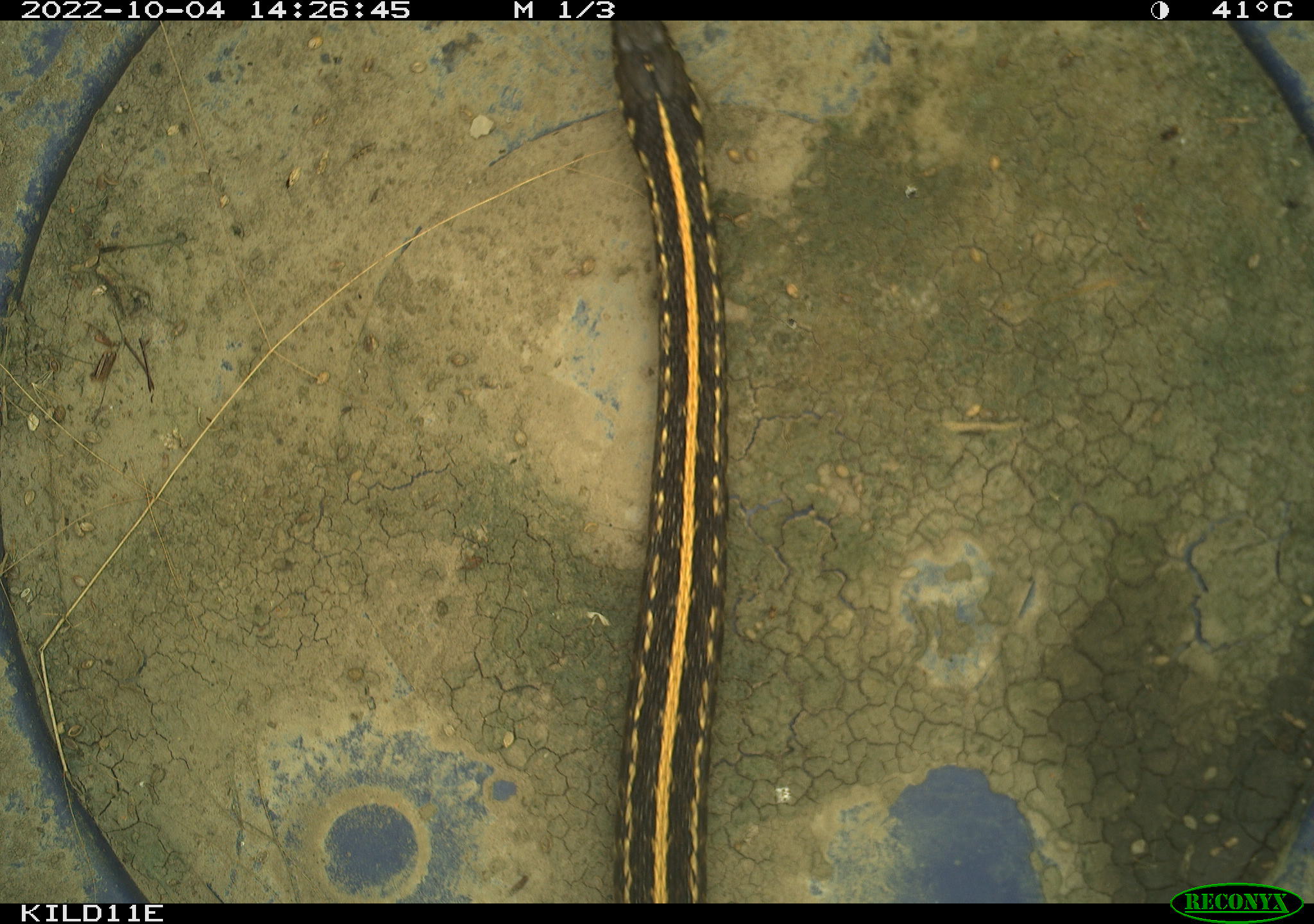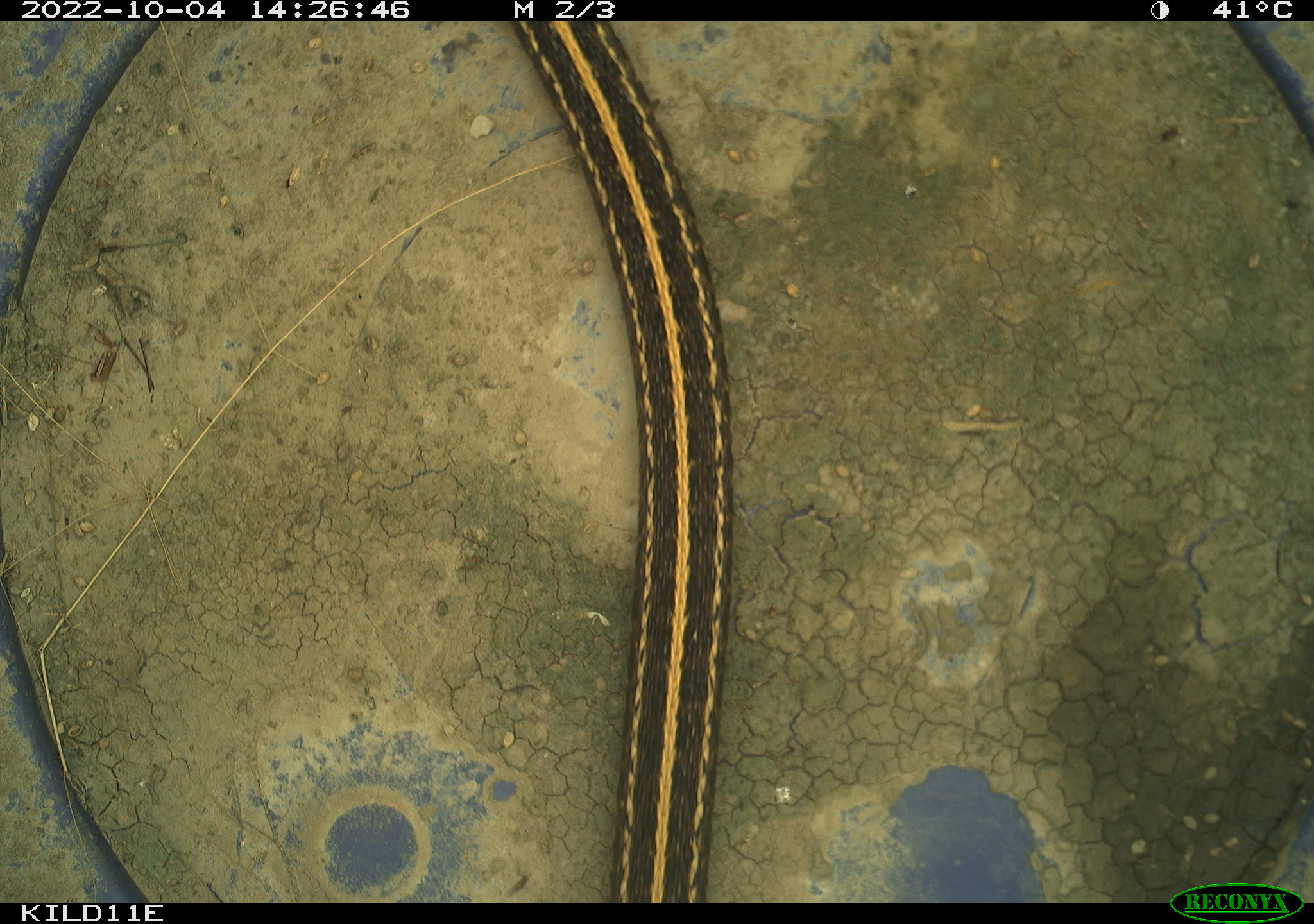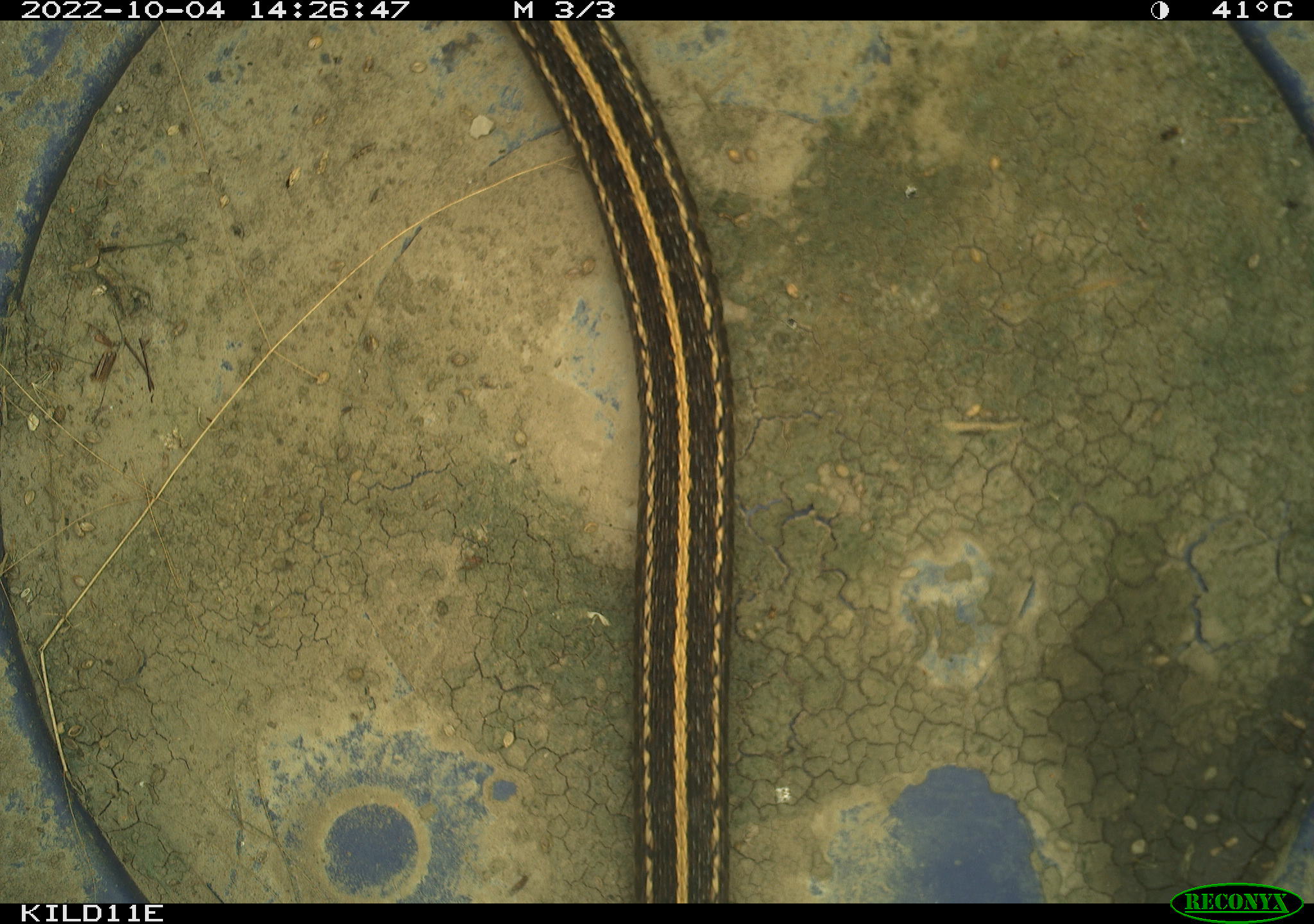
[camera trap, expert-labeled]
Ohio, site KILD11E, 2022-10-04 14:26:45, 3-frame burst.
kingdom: Animalia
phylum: Chordata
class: Reptilia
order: Squamata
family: Colubridae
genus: Thamnophis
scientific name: Thamnophis radix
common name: plains gartersnake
Plains gartersnake (Thamnophis radix).